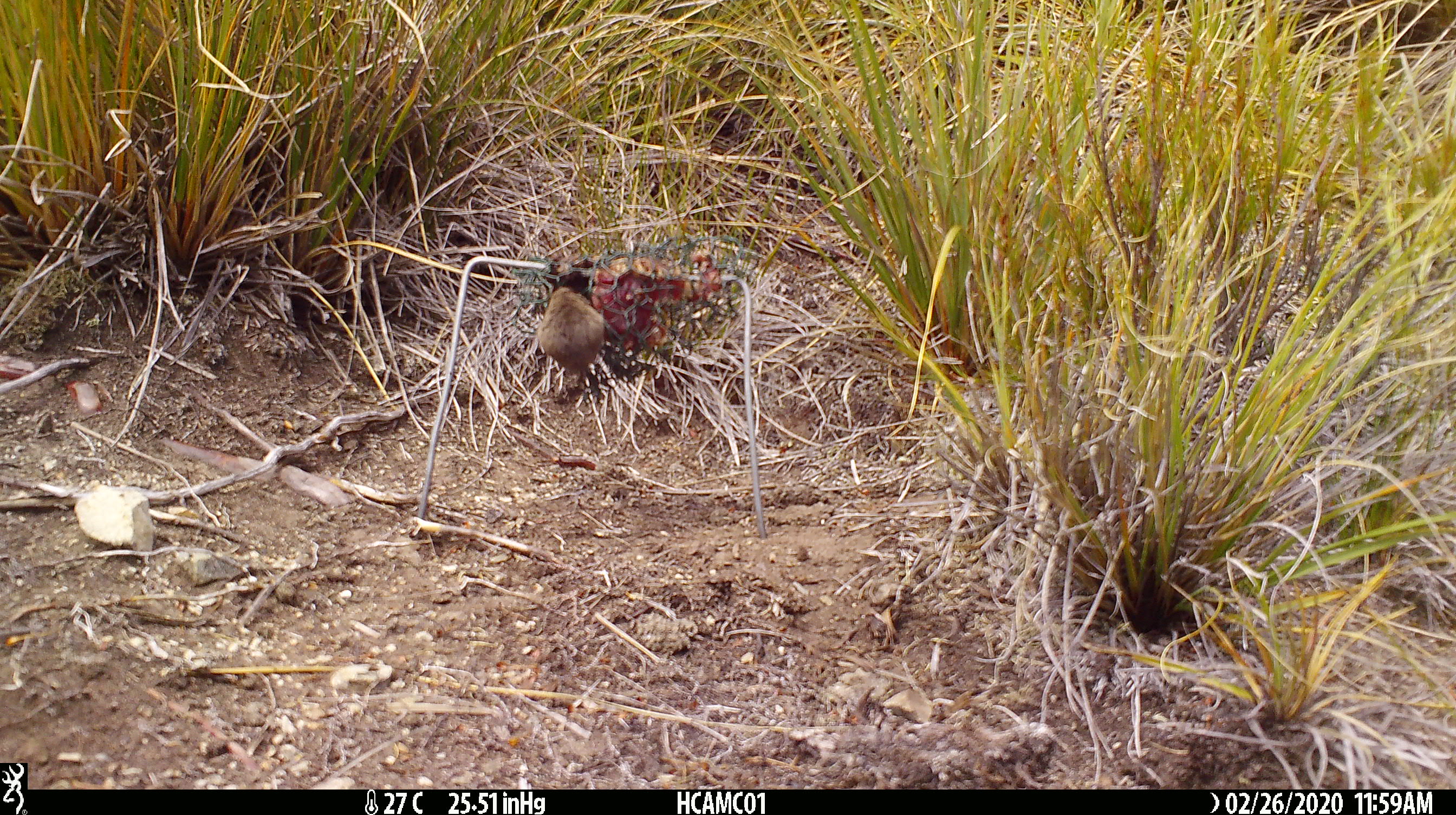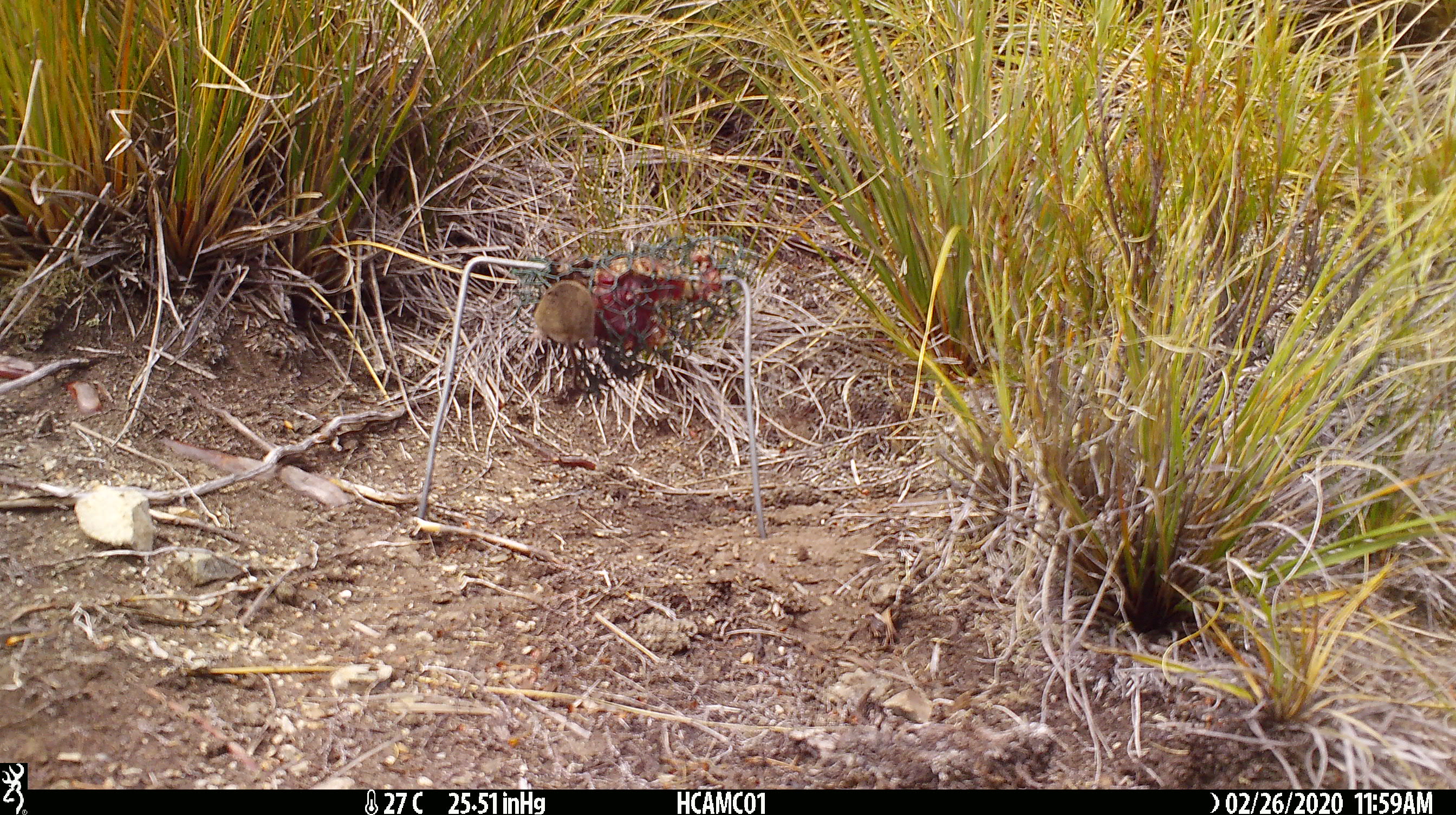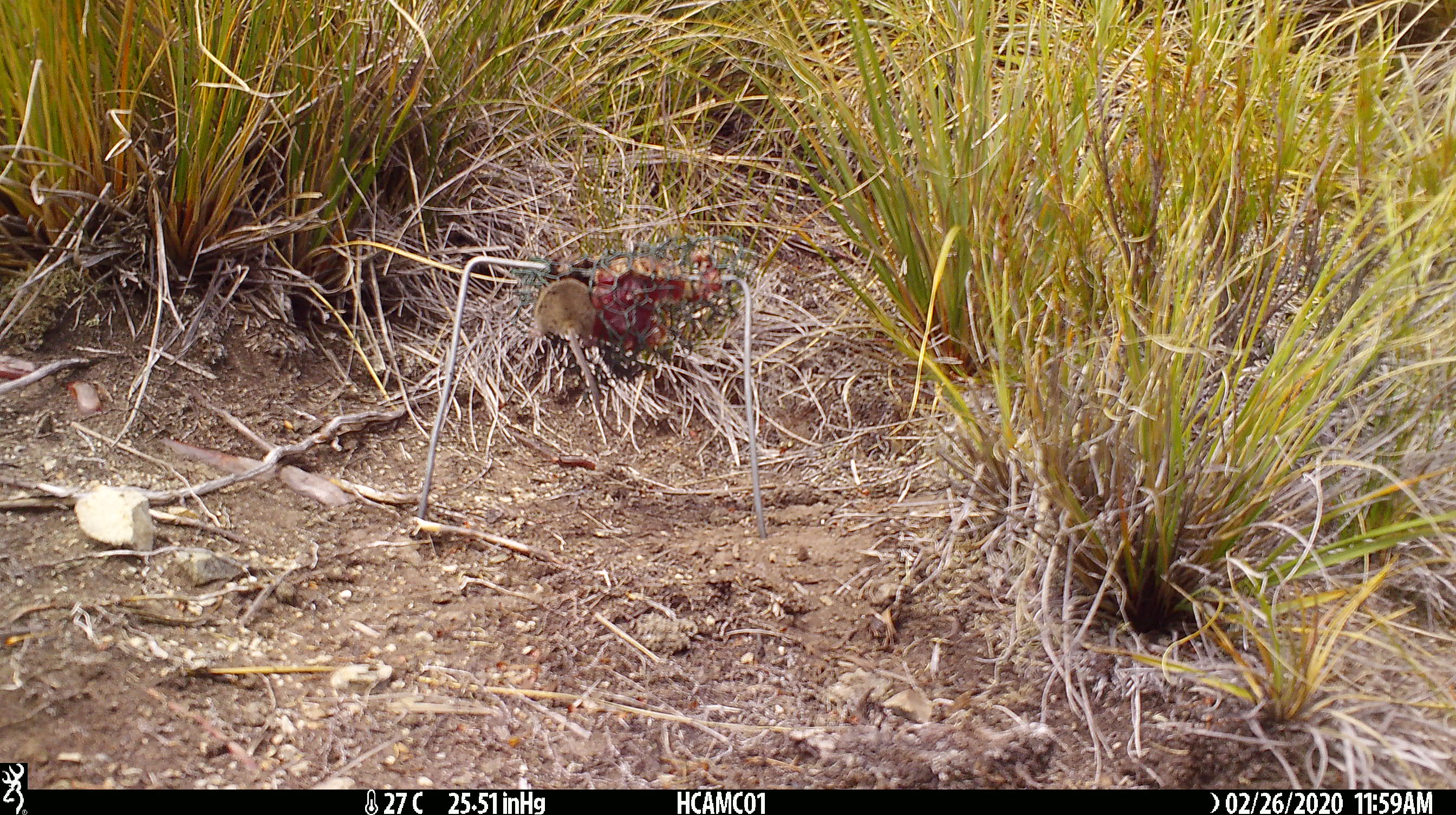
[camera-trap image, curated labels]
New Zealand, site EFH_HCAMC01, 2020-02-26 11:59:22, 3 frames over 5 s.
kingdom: Animalia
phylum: Chordata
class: Mammalia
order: Rodentia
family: Muridae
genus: Mus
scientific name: Mus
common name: mouse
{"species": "mouse (Mus)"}